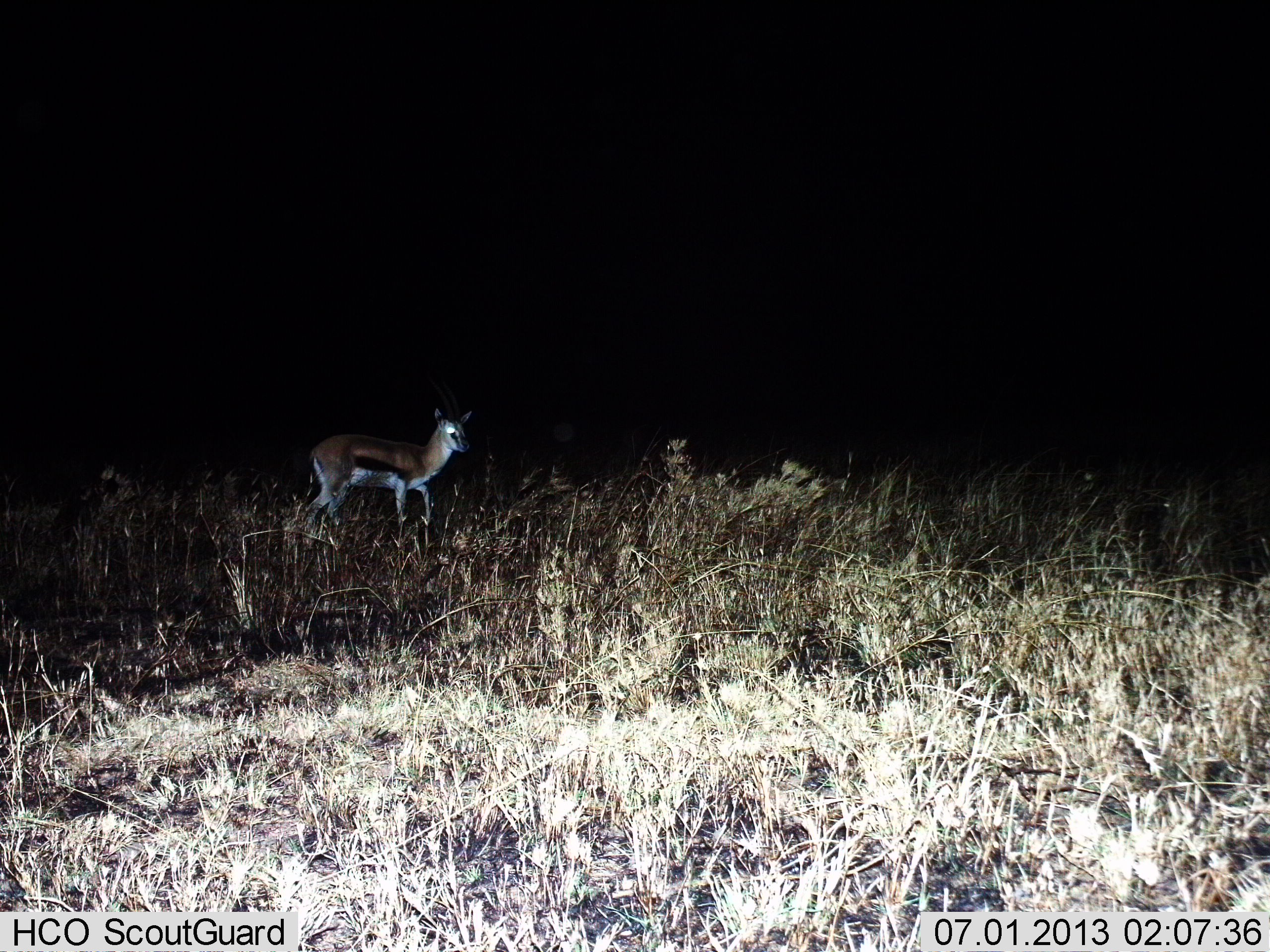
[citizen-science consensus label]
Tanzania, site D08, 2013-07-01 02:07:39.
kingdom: Animalia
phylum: Chordata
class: Mammalia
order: Artiodactyla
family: Bovidae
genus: Eudorcas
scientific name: Eudorcas thomsonii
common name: thomson's gazelle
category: gazellethomsons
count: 1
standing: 60%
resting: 0%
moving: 40%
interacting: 0%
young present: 0%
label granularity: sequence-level